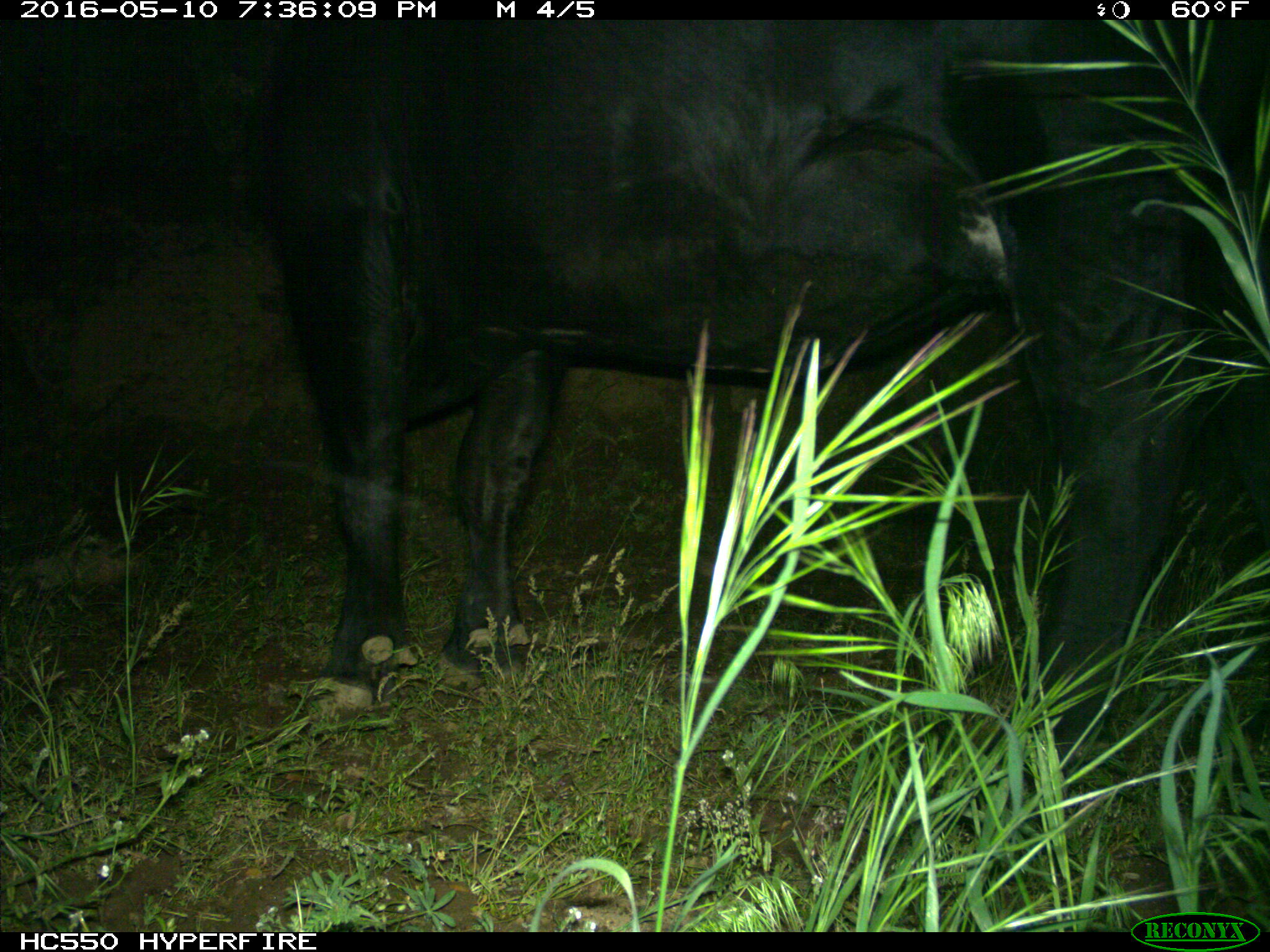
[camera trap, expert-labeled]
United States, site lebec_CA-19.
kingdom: Animalia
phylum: Chordata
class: Mammalia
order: Artiodactyla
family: Bovidae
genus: Bos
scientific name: Bos taurus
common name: domestic cow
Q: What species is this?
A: Bos taurus (domestic cow).